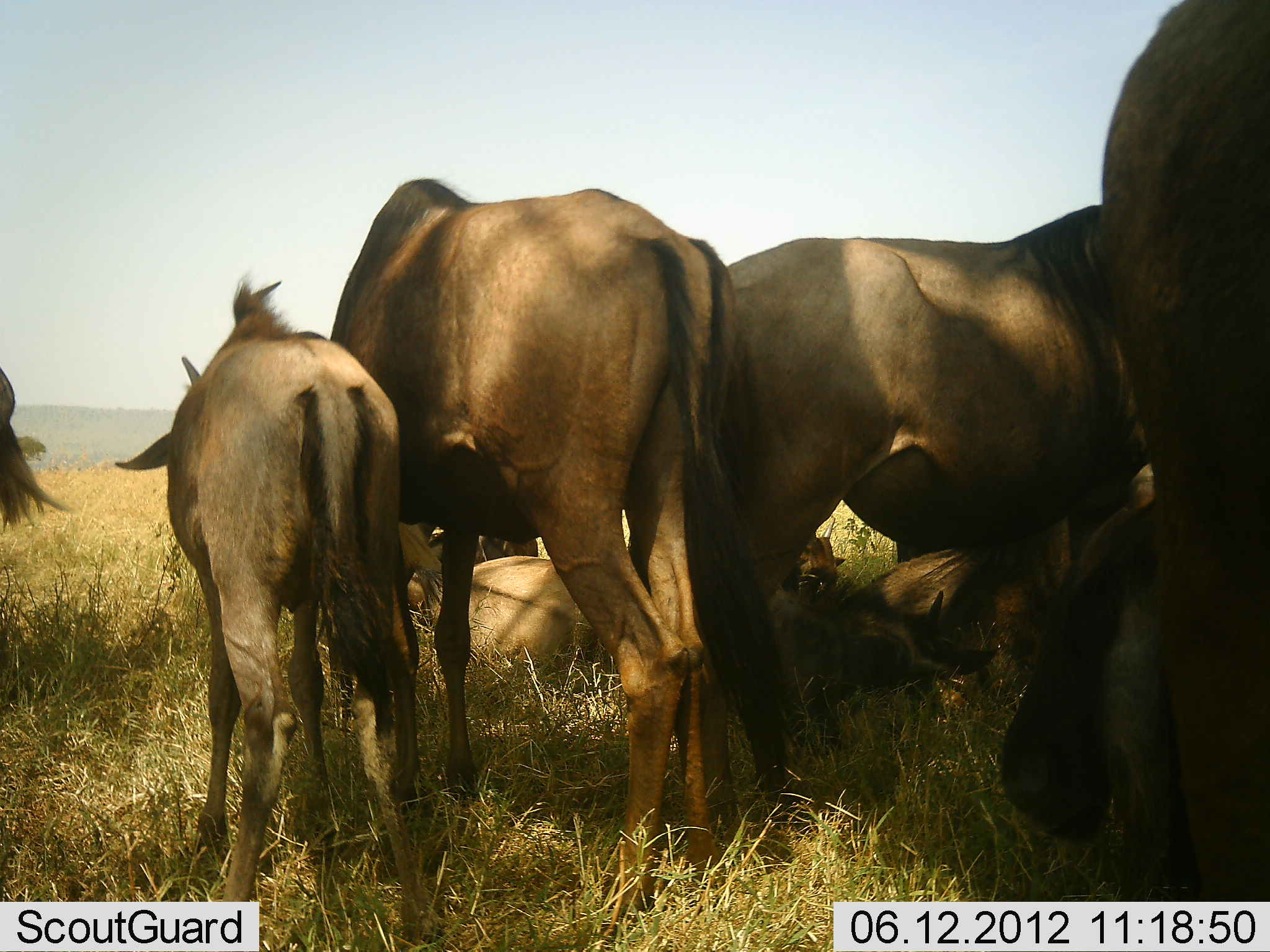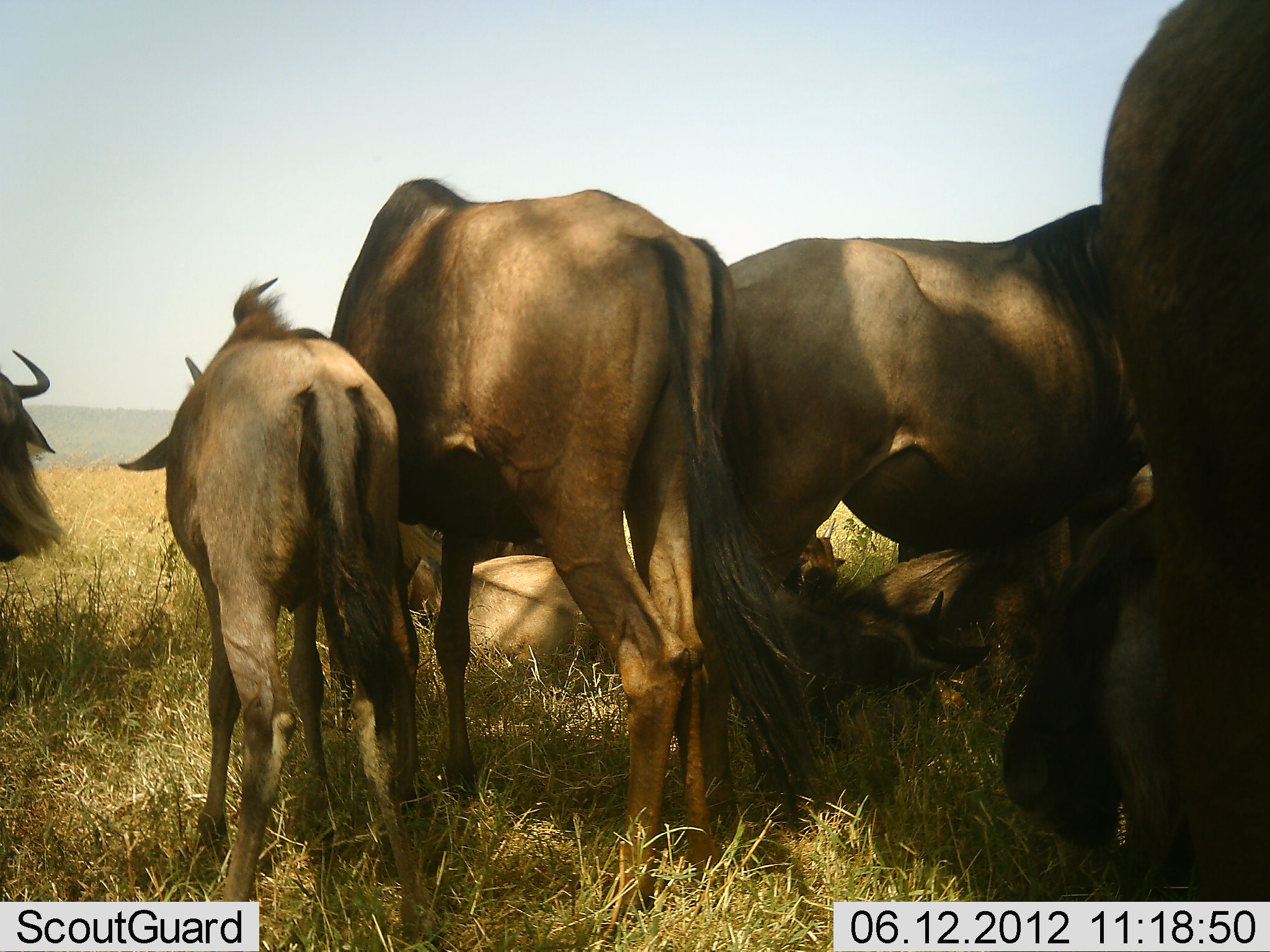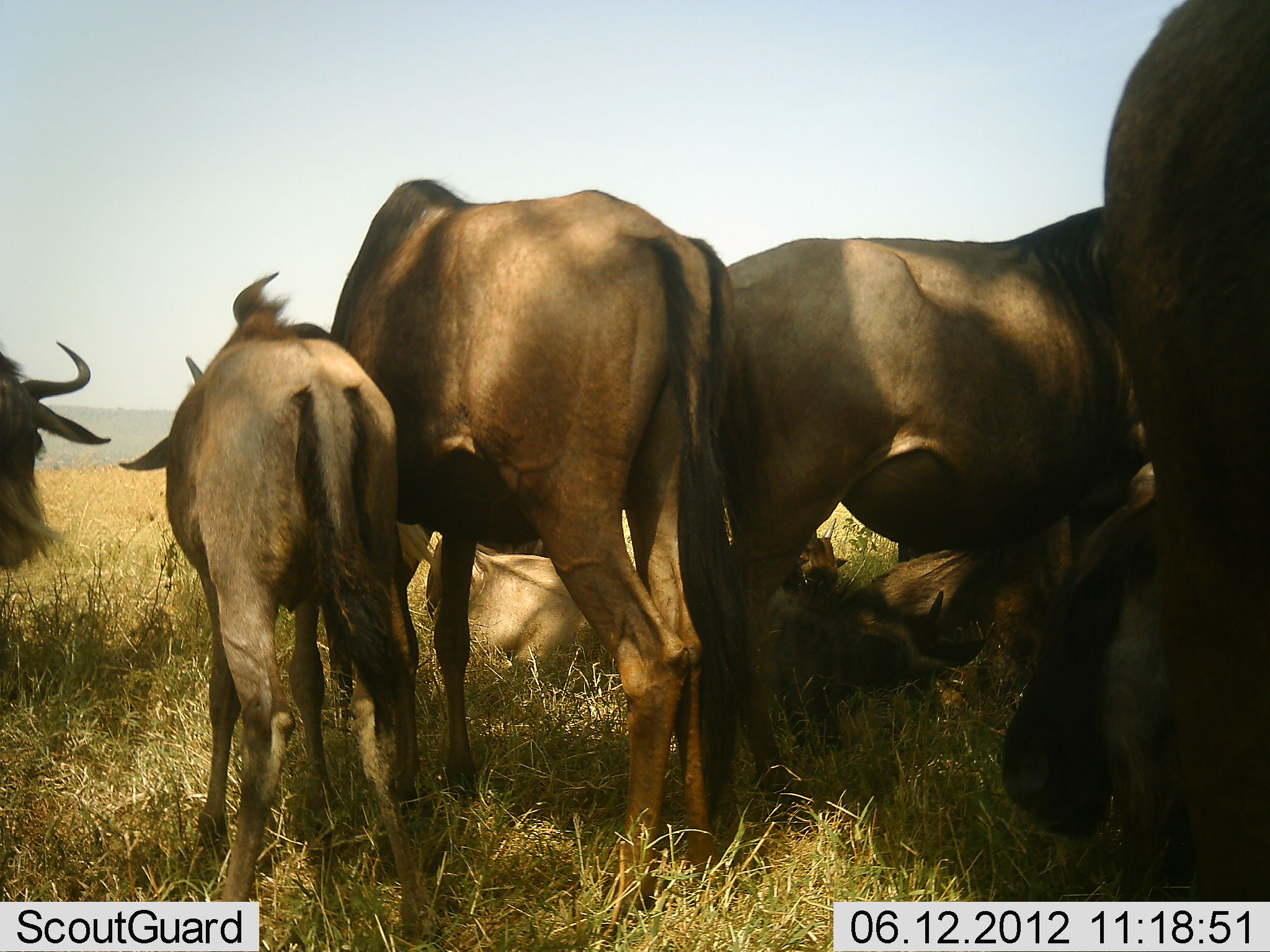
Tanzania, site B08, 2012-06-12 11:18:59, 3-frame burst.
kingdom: Animalia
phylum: Chordata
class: Mammalia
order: Artiodactyla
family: Bovidae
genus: Connochaetes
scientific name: Connochaetes taurinus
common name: blue wildebeest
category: wildebeest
Wildebeest (blue wildebeest) (Connochaetes taurinus), count 8. Behavior (volunteer vote fractions): standing 100%, resting 100%, moving 0%, interacting 30%. Young present (vote fraction): 70%. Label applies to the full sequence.